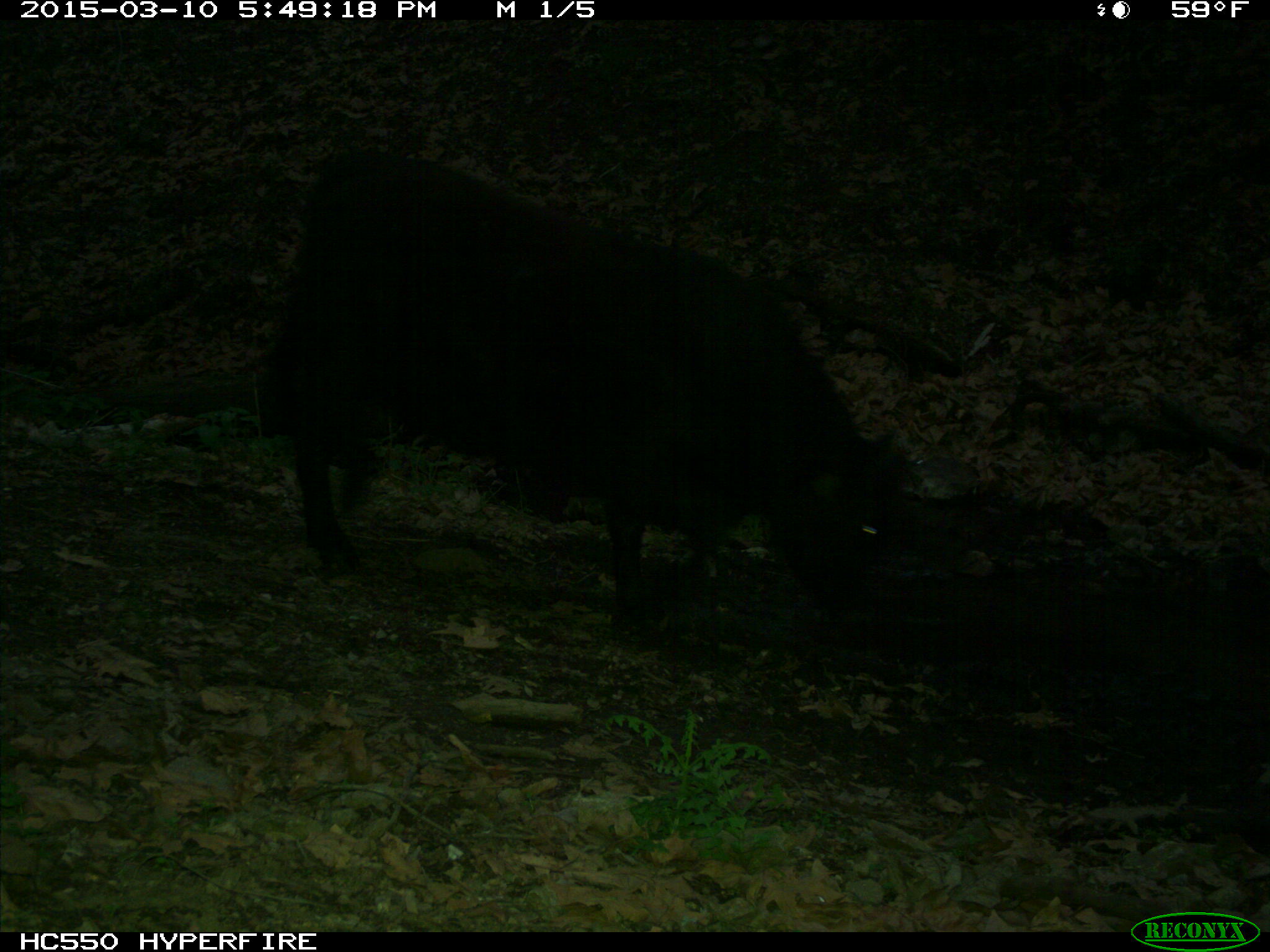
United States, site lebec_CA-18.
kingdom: Animalia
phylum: Chordata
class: Mammalia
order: Artiodactyla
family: Bovidae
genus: Bos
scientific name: Bos taurus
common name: domestic cow